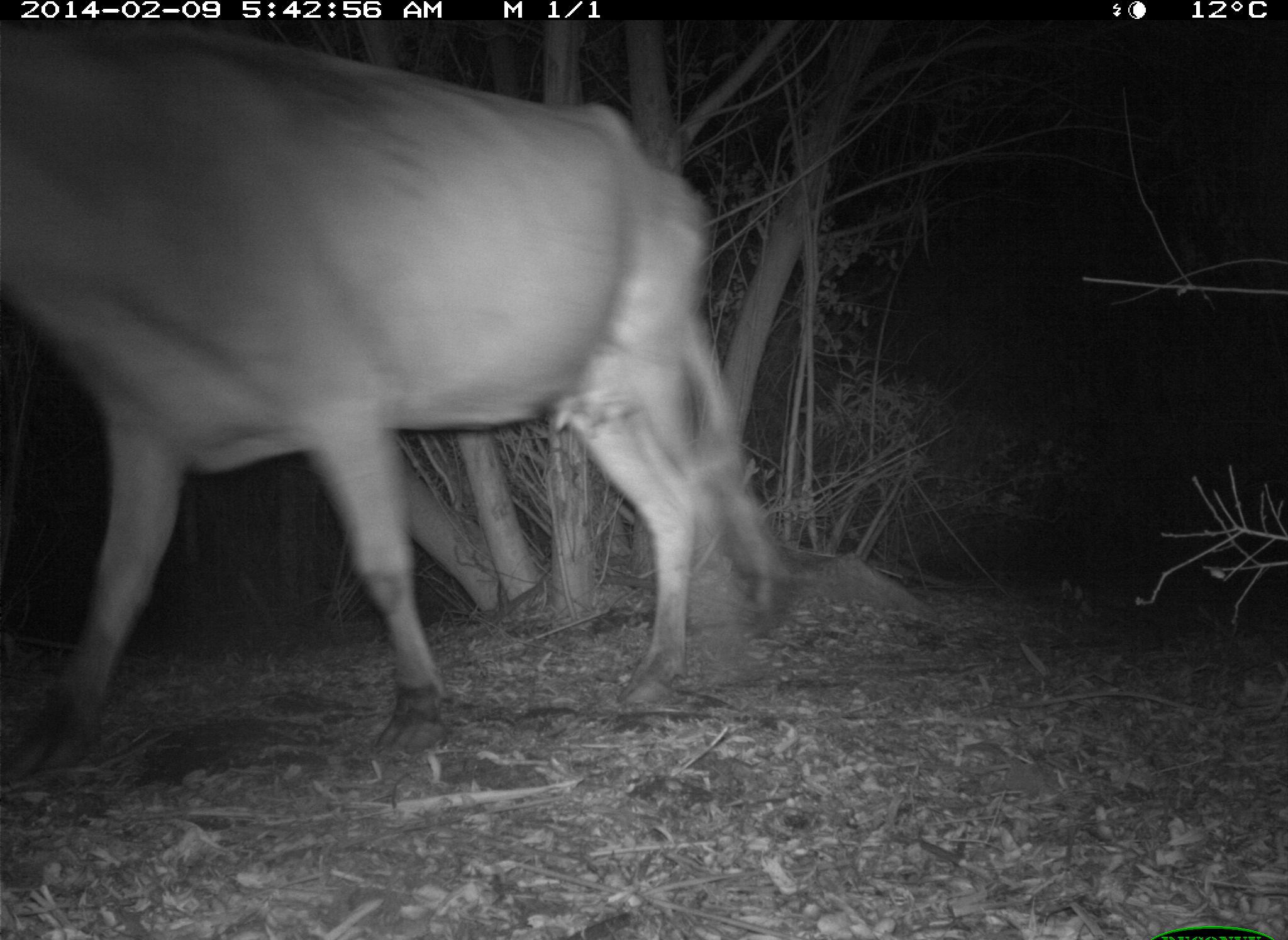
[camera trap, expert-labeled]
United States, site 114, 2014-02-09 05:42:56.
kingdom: Animalia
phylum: Chordata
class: Mammalia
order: Artiodactyla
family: Bovidae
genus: Bos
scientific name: Bos taurus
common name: cow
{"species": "cow (Bos taurus)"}